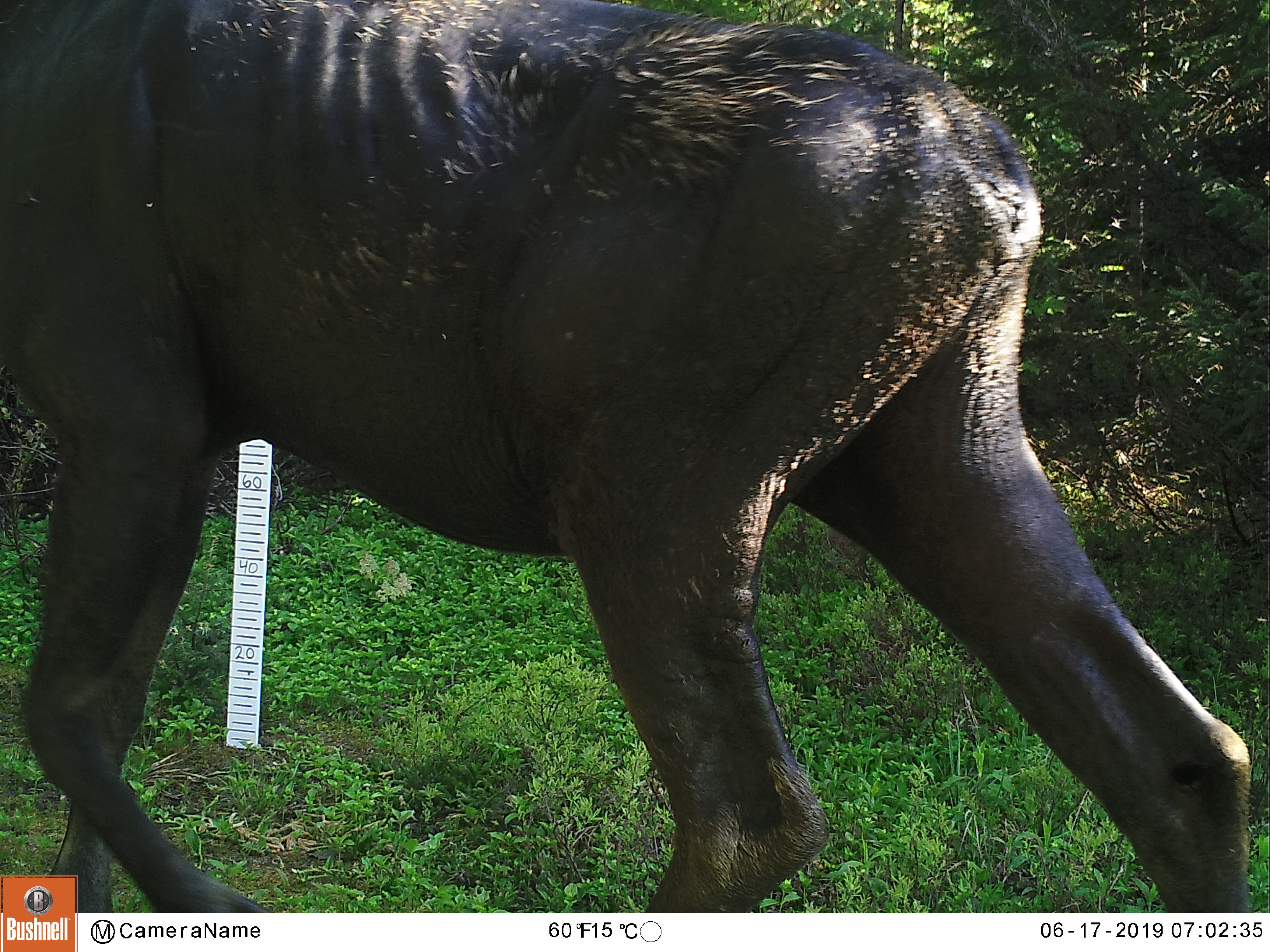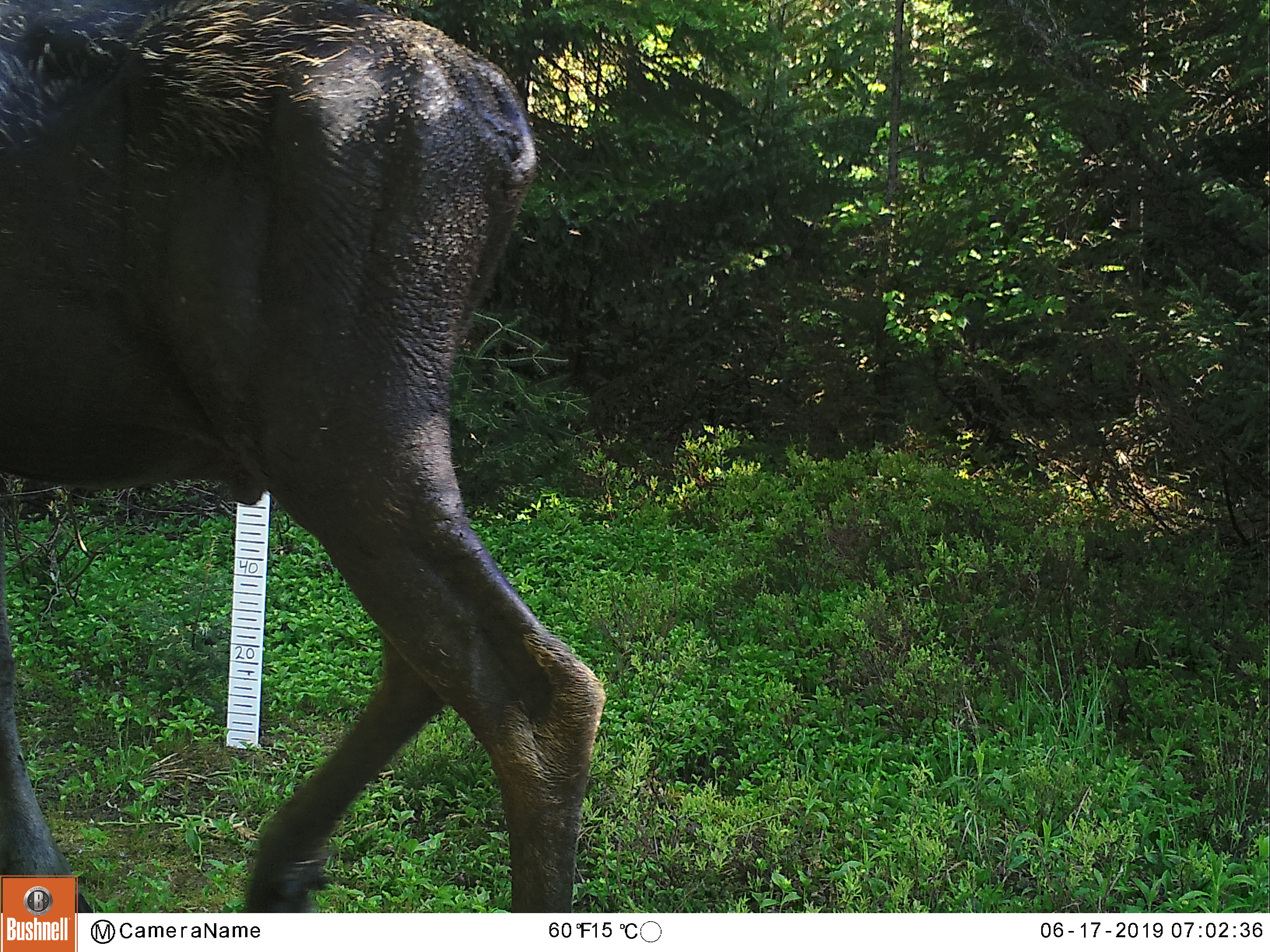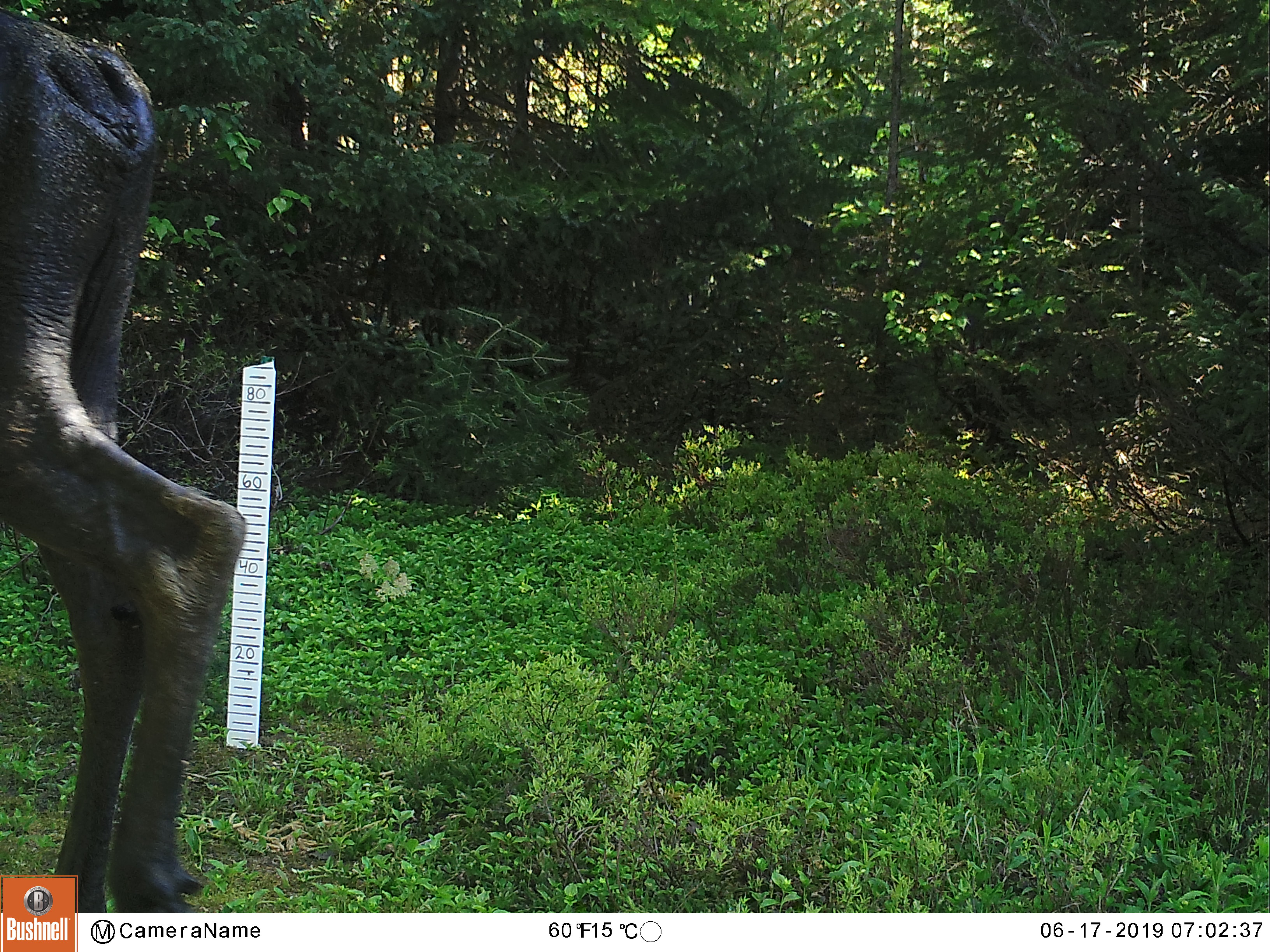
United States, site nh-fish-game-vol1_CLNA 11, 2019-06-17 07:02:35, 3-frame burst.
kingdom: Animalia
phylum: Chordata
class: Mammalia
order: Artiodactyla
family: Cervidae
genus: Alces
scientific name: Alces alces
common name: moose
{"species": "moose (Alces alces)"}